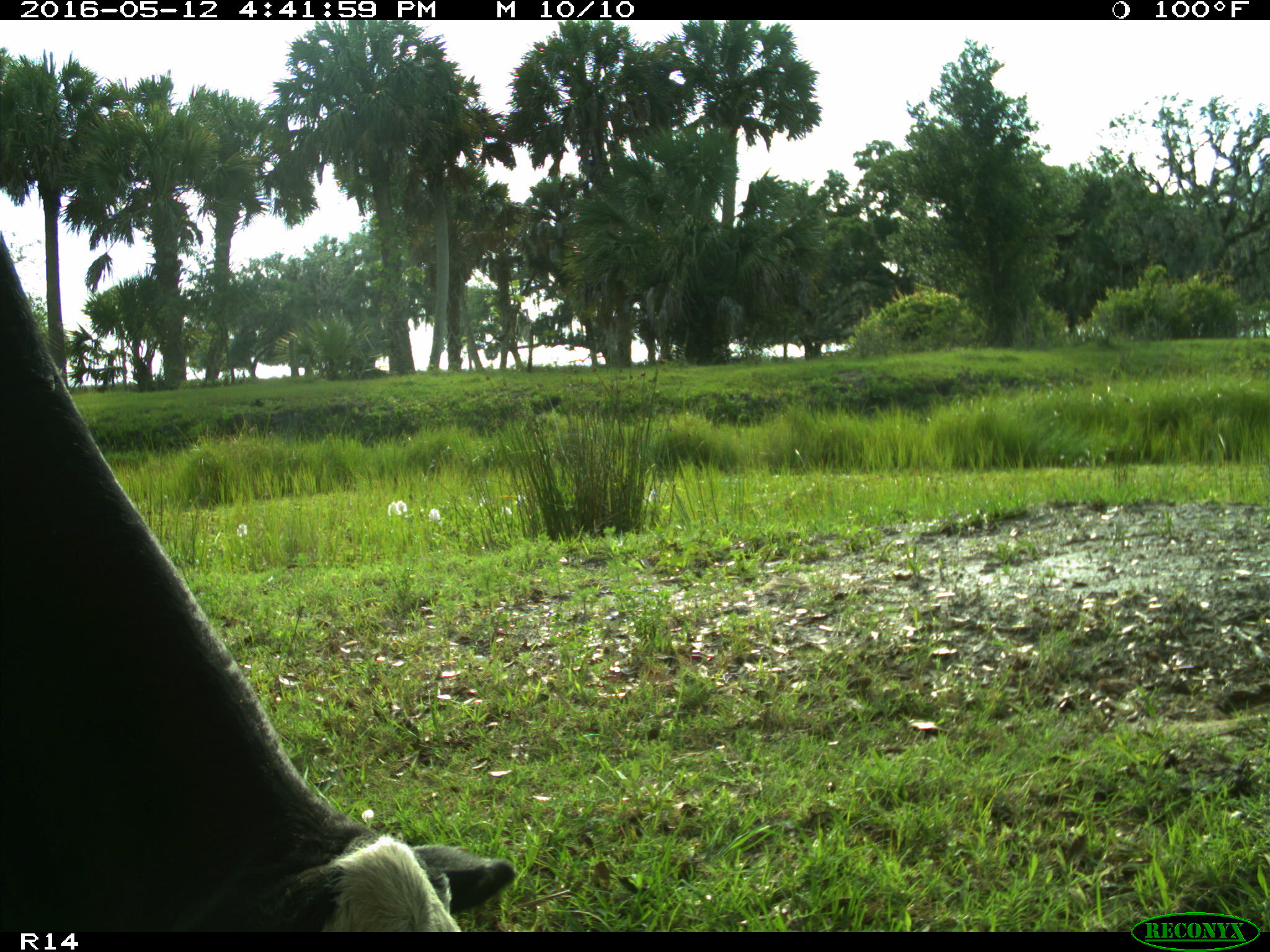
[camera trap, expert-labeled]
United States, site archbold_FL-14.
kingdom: Animalia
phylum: Chordata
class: Mammalia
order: Artiodactyla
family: Bovidae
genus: Bos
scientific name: Bos taurus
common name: domestic cow